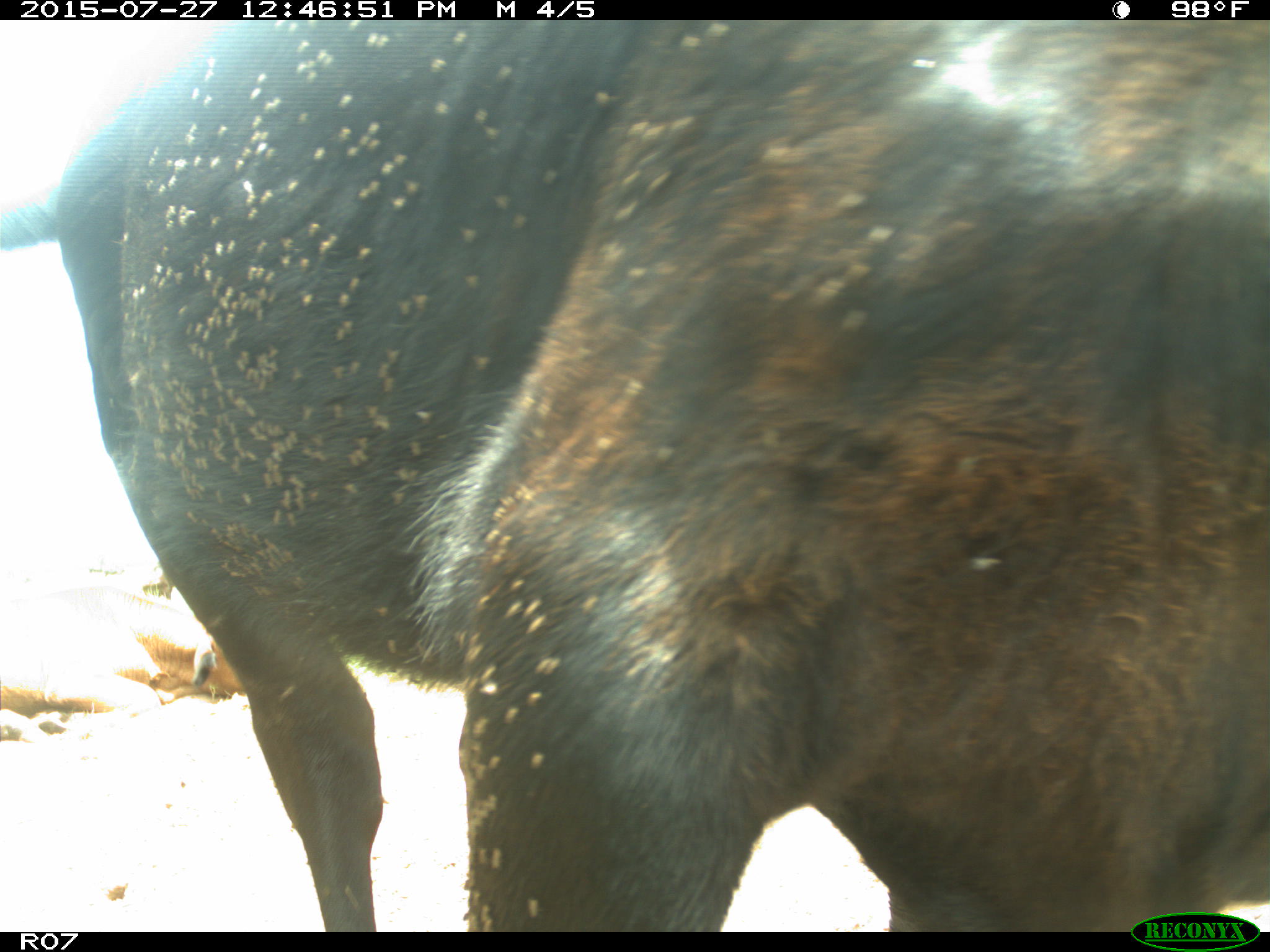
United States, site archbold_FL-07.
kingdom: Animalia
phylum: Chordata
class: Mammalia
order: Artiodactyla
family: Bovidae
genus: Bos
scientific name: Bos taurus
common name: domestic cow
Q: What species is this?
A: Bos taurus (domestic cow).